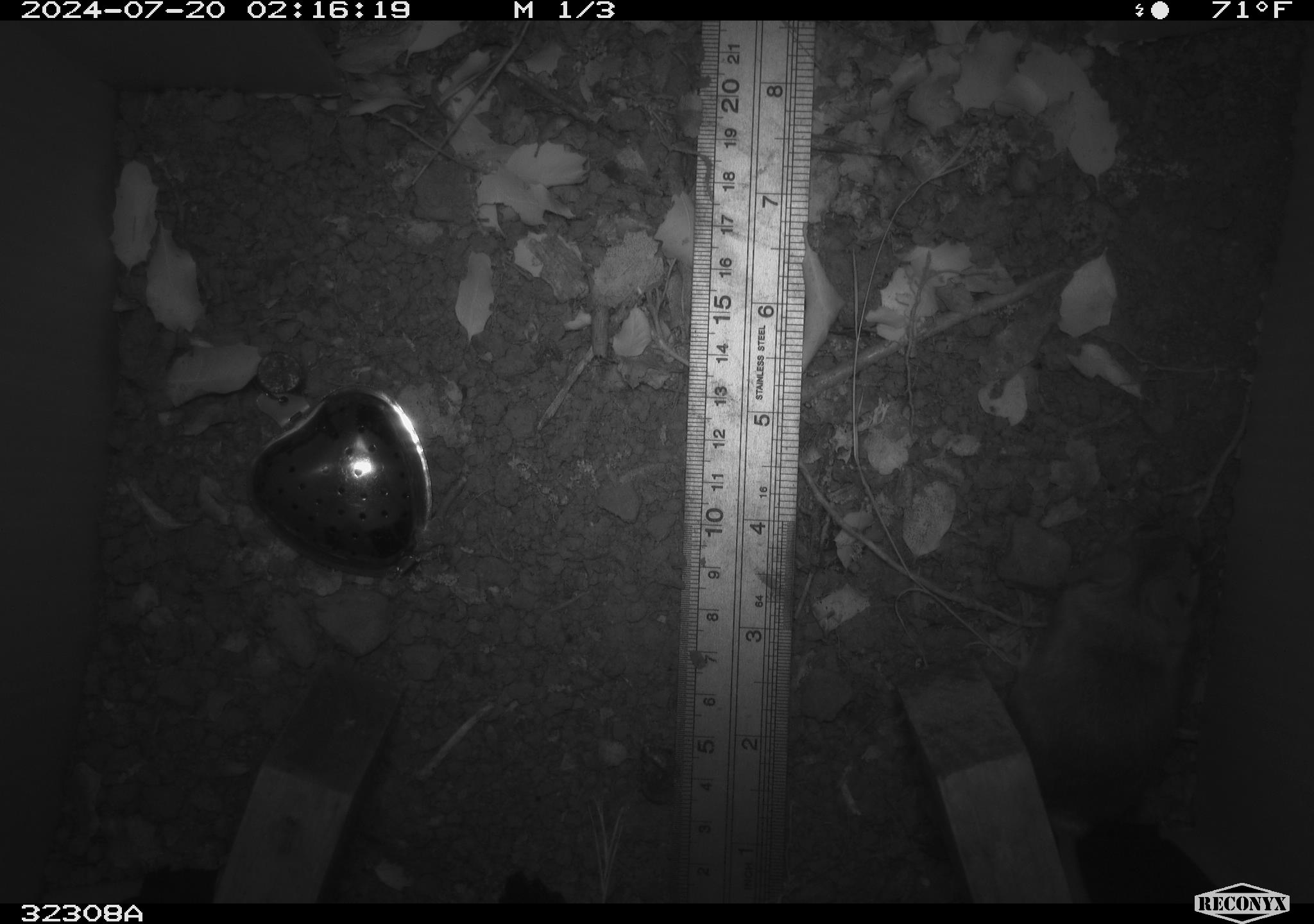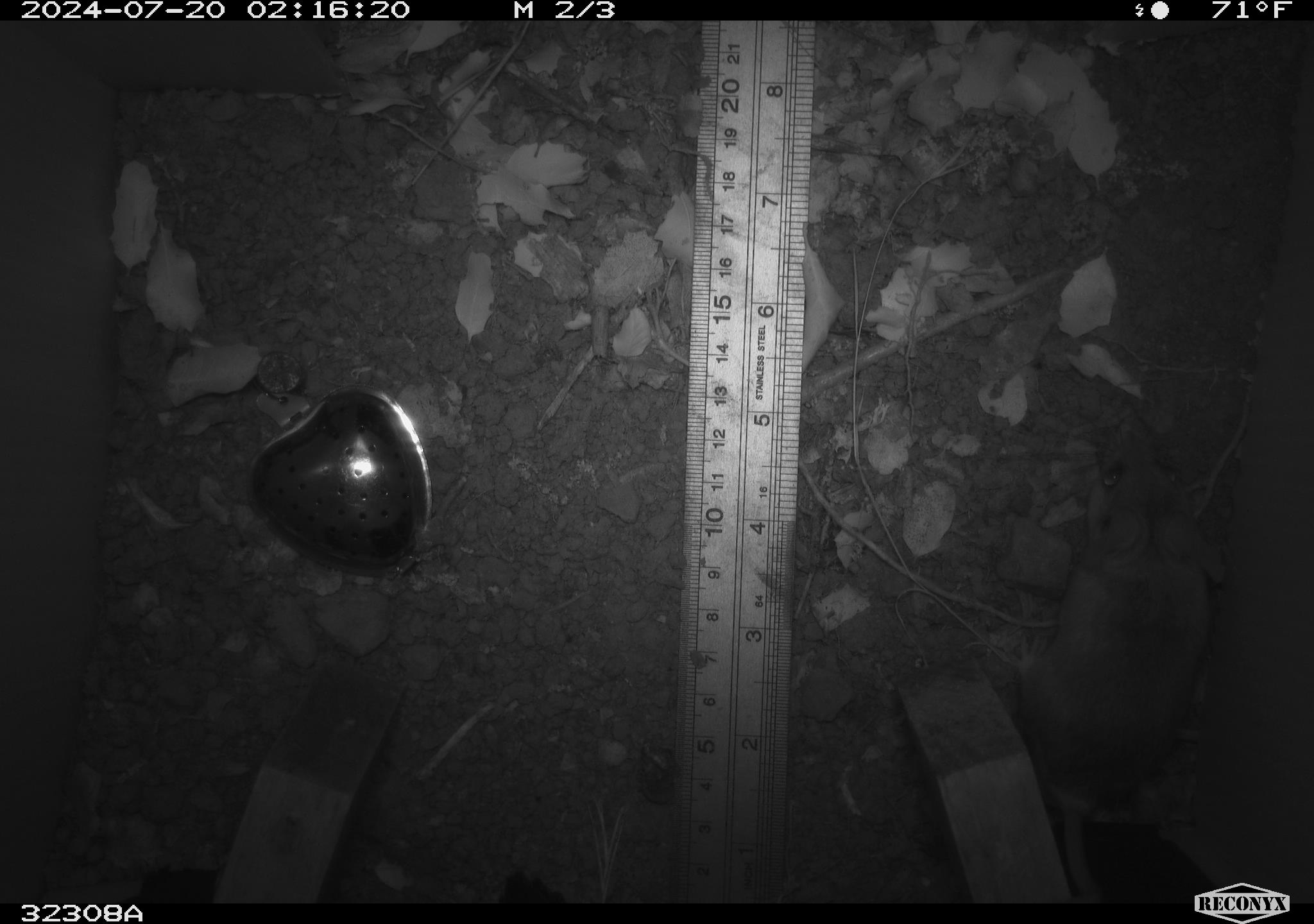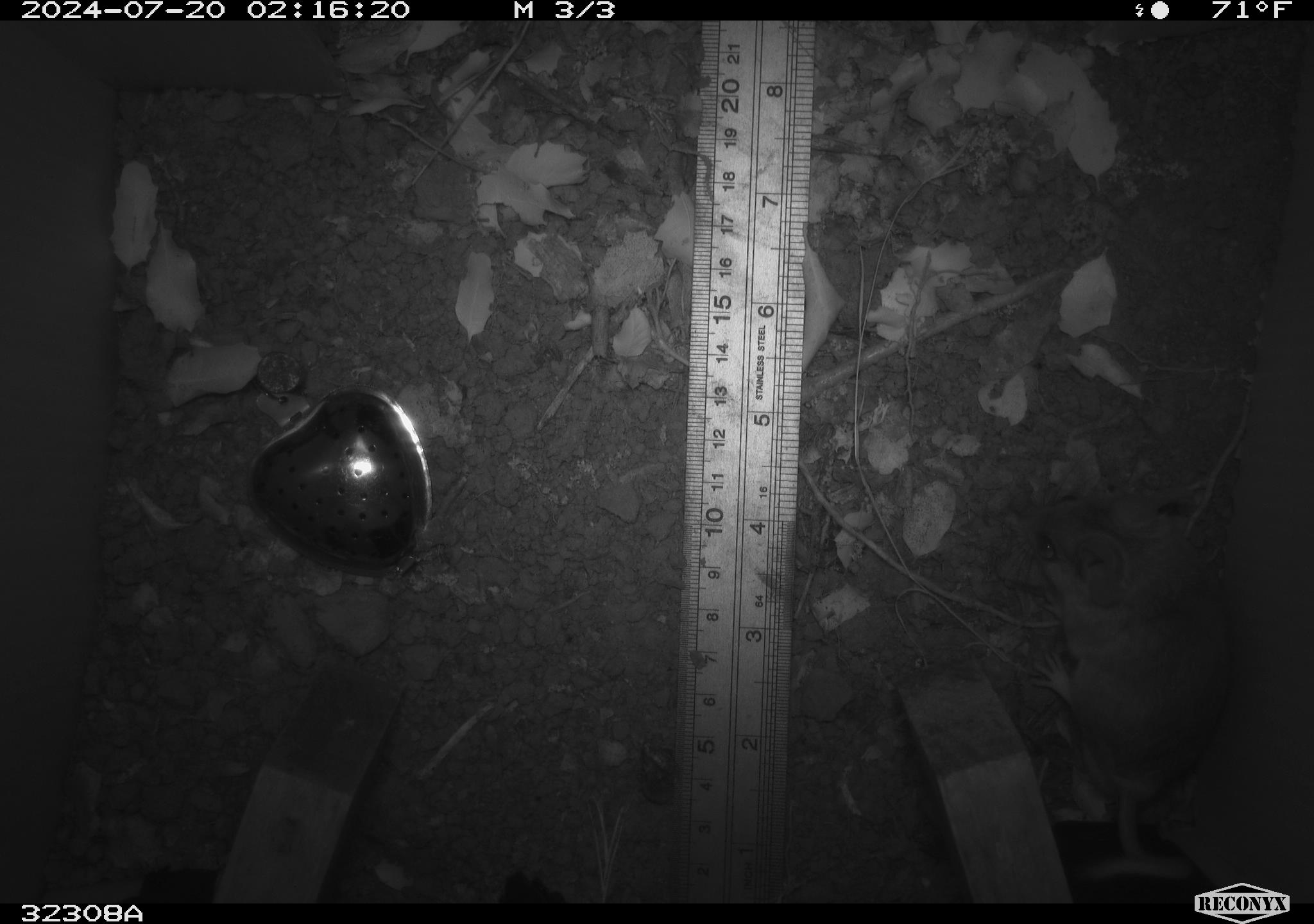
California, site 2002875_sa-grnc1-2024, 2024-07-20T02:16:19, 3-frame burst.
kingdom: Animalia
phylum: Chordata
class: Mammalia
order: Rodentia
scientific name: Rodentia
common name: rodent